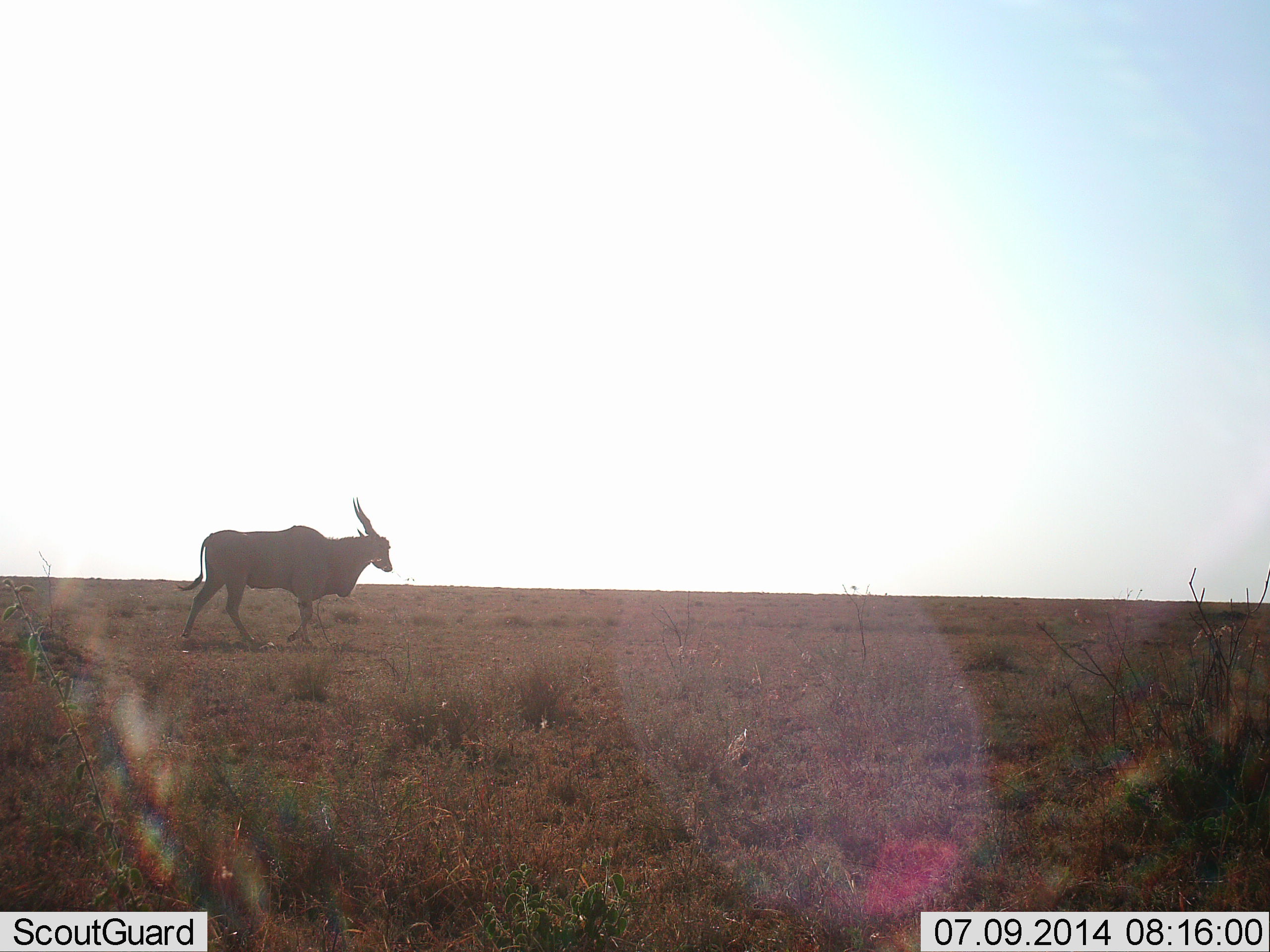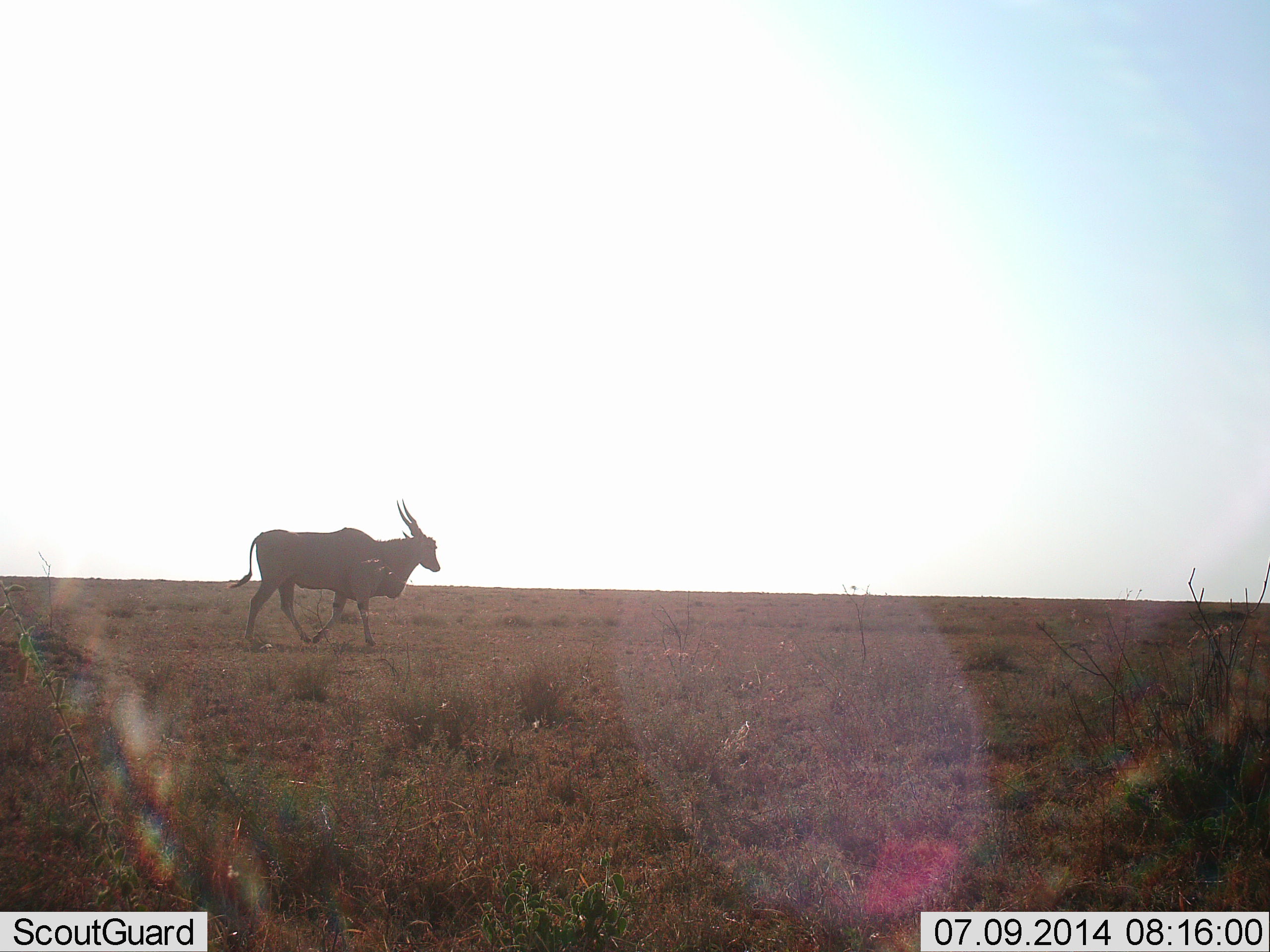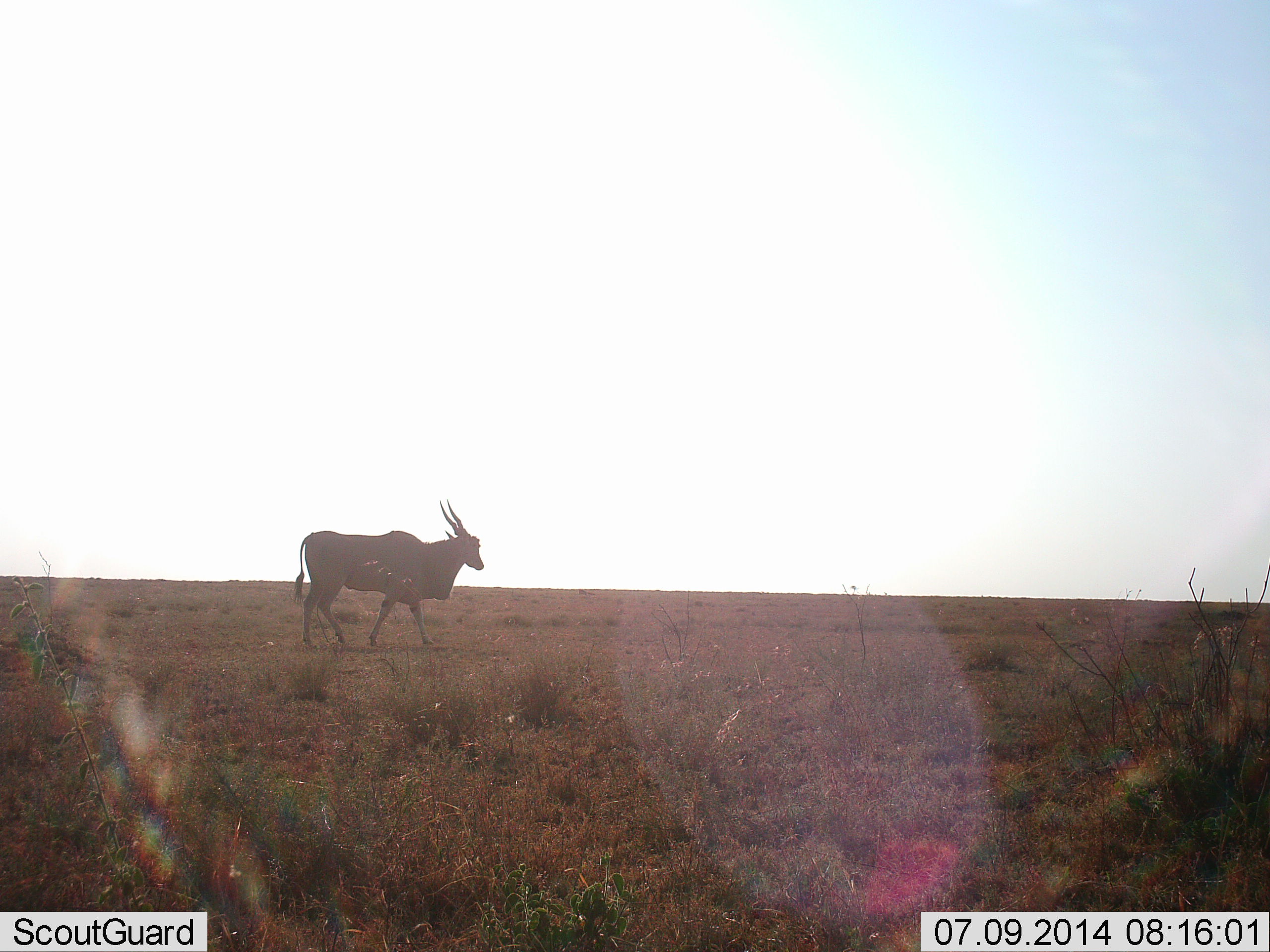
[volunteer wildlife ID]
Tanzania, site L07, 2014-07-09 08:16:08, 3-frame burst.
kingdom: Animalia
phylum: Chordata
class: Mammalia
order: Artiodactyla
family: Bovidae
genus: Tragelaphus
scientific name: Tragelaphus oryx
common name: eland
Eland (Tragelaphus oryx), count 1. Behavior (volunteer vote fractions): standing 0%, resting 0%, moving 100%, interacting 0%. Young present (vote fraction): 0%. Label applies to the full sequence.